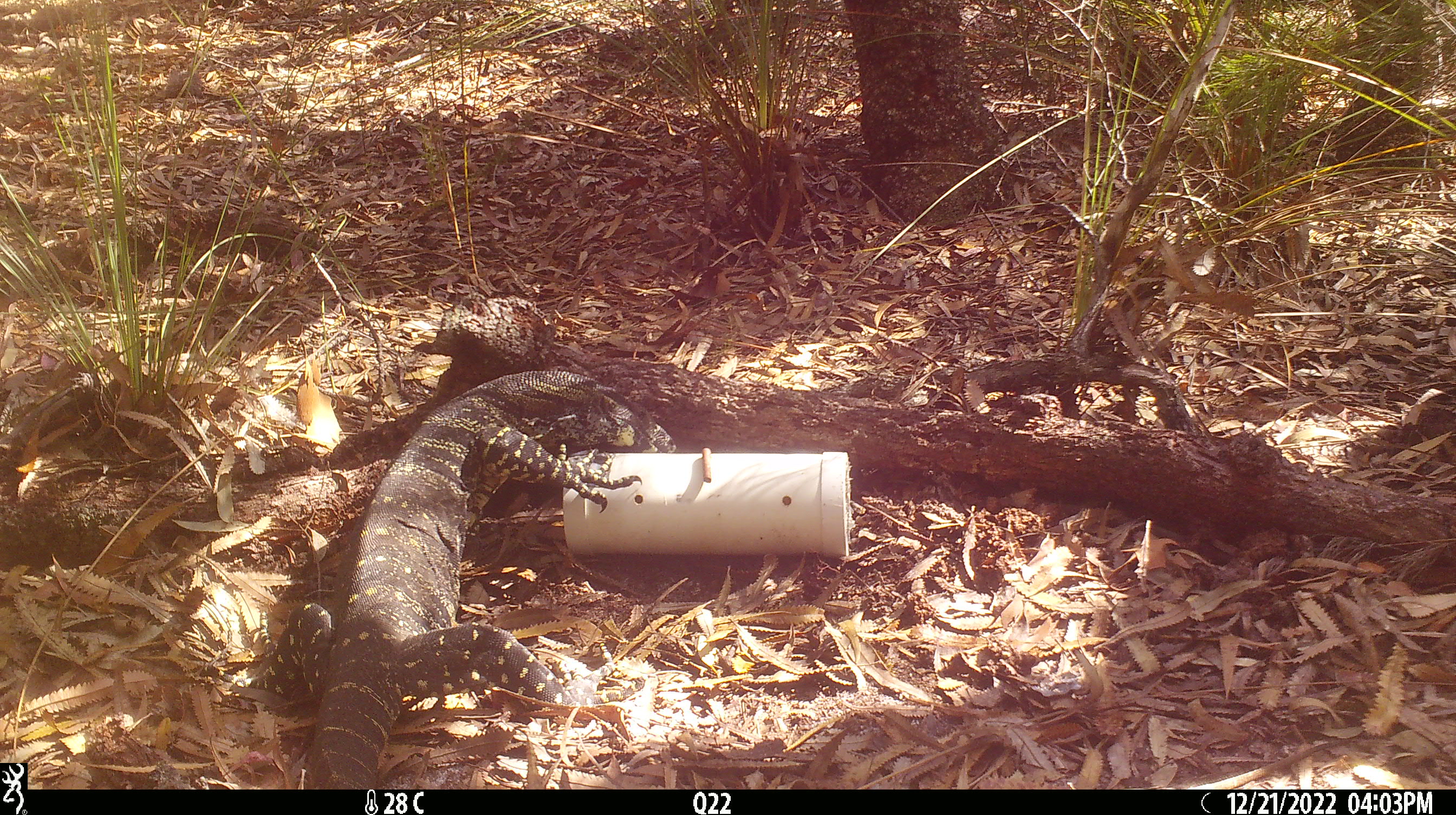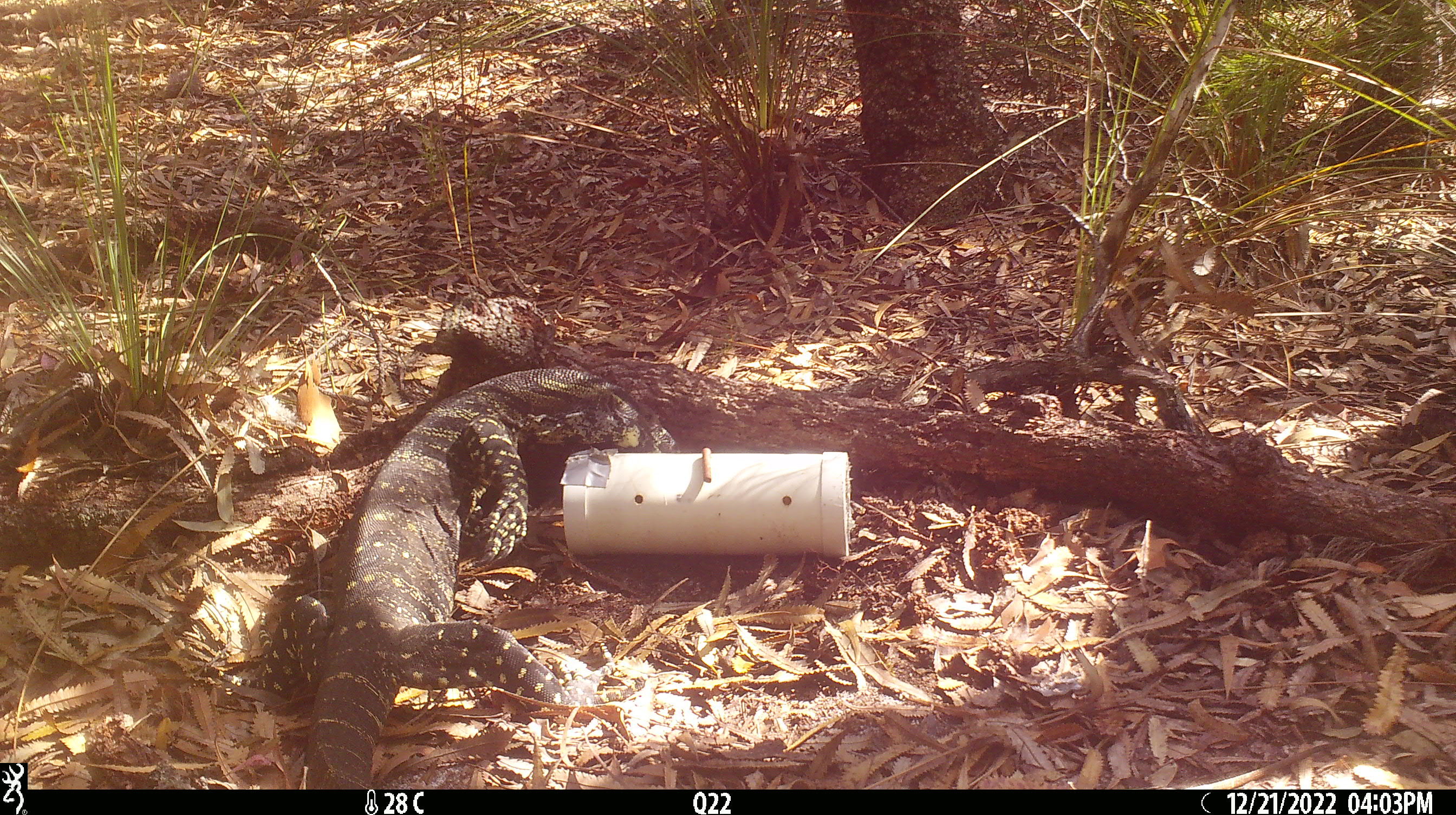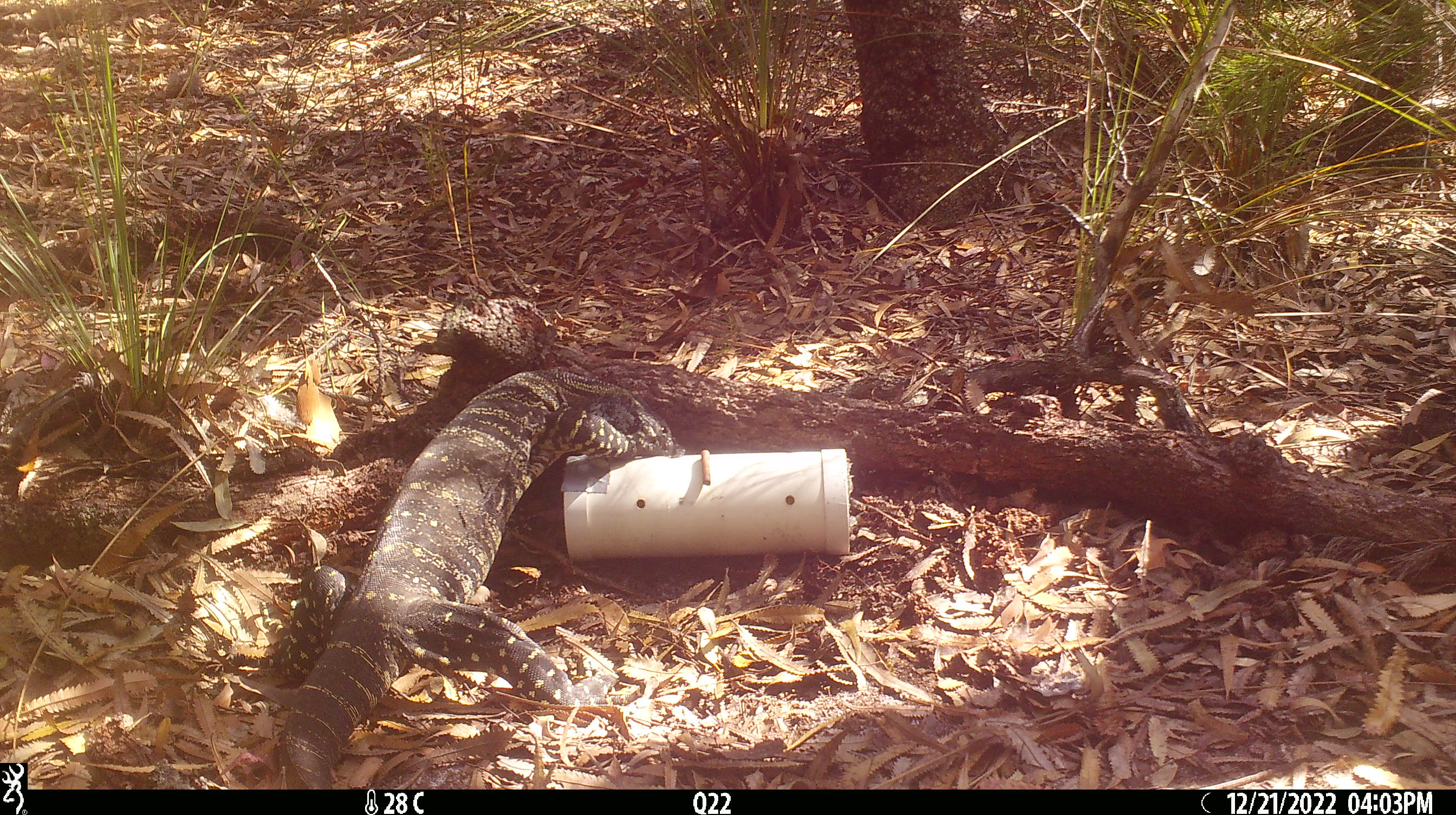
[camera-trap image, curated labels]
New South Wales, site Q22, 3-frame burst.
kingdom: Animalia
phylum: Chordata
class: Reptilia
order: Squamata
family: Varanidae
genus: Varanus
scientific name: Varanus varius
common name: lace monitor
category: goanna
Goanna (lace monitor) (Varanus varius).